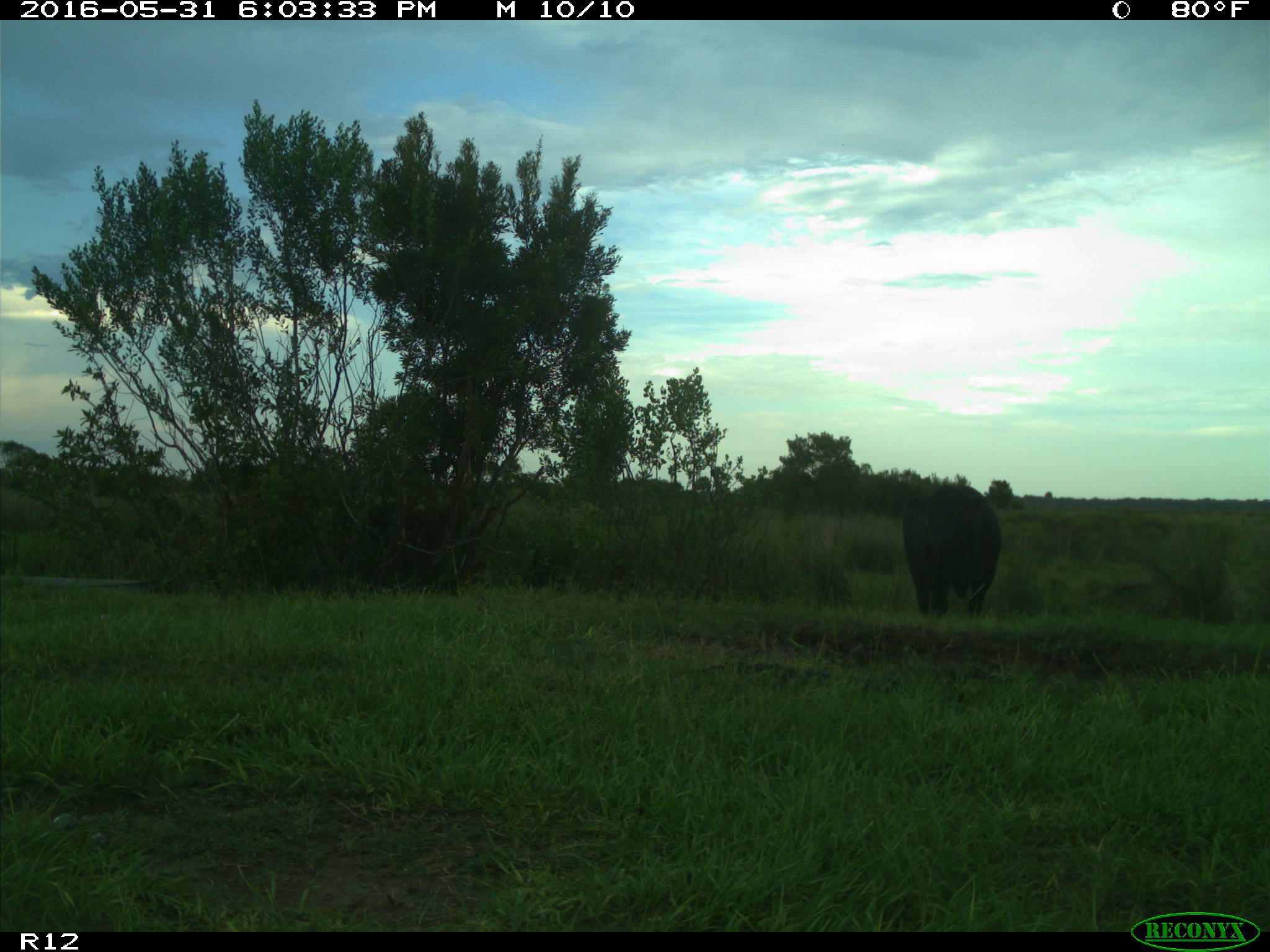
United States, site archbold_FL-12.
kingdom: Animalia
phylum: Chordata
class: Mammalia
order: Artiodactyla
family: Bovidae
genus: Bos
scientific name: Bos taurus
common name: domestic cow